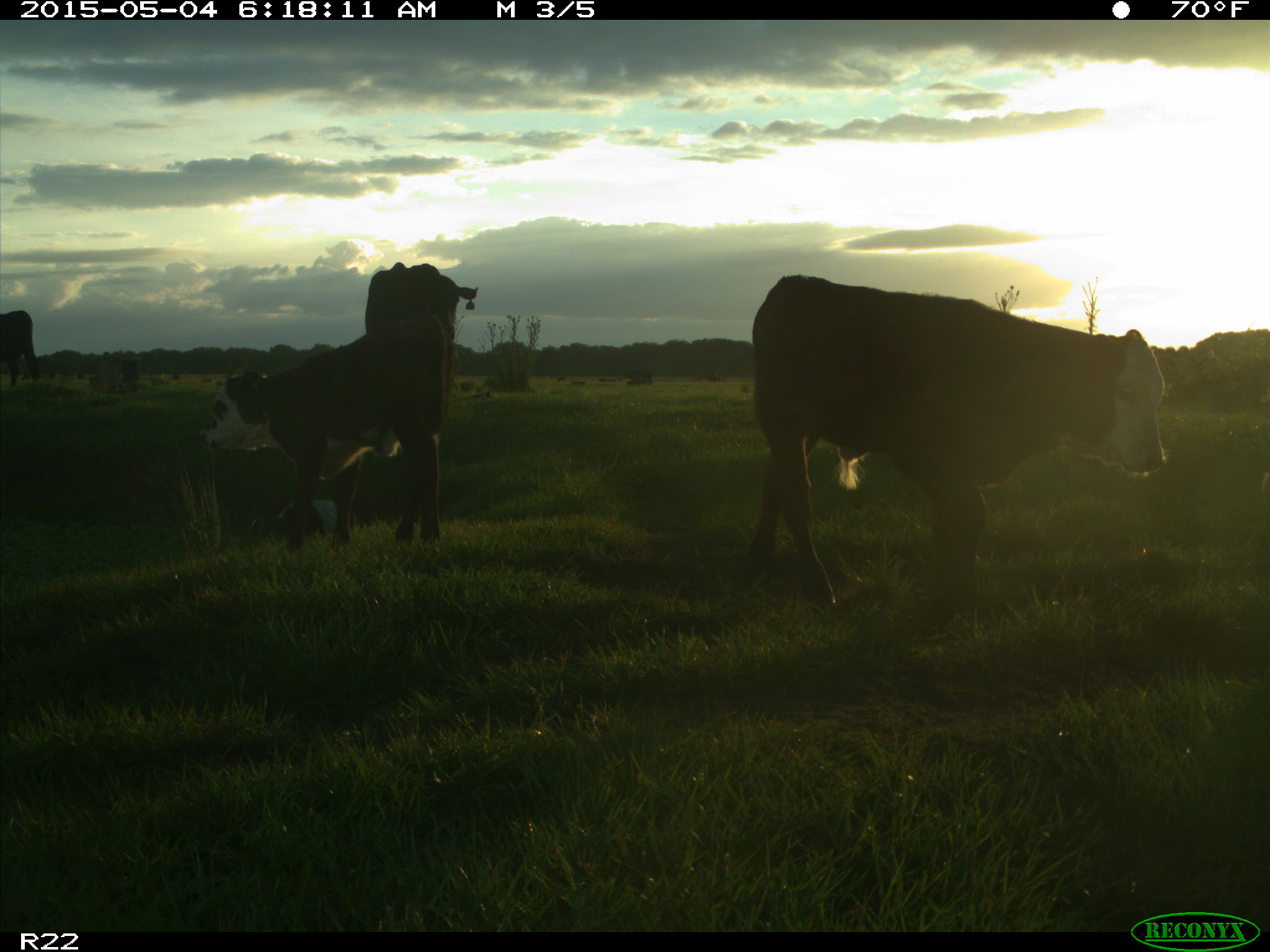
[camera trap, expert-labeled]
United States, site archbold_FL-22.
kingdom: Animalia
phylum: Chordata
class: Mammalia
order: Artiodactyla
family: Bovidae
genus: Bos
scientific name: Bos taurus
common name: domestic cow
Bos taurus (domestic cow).